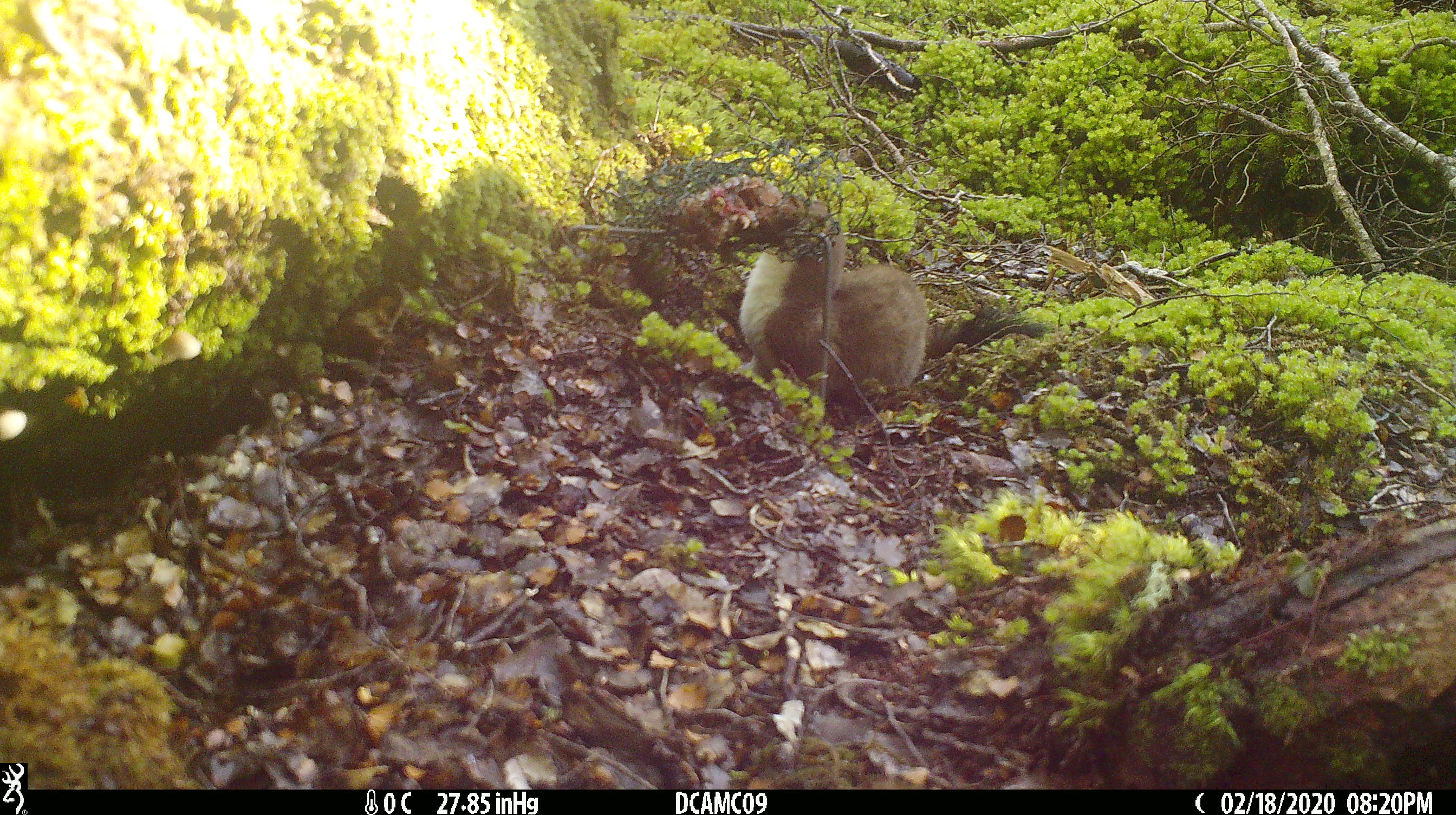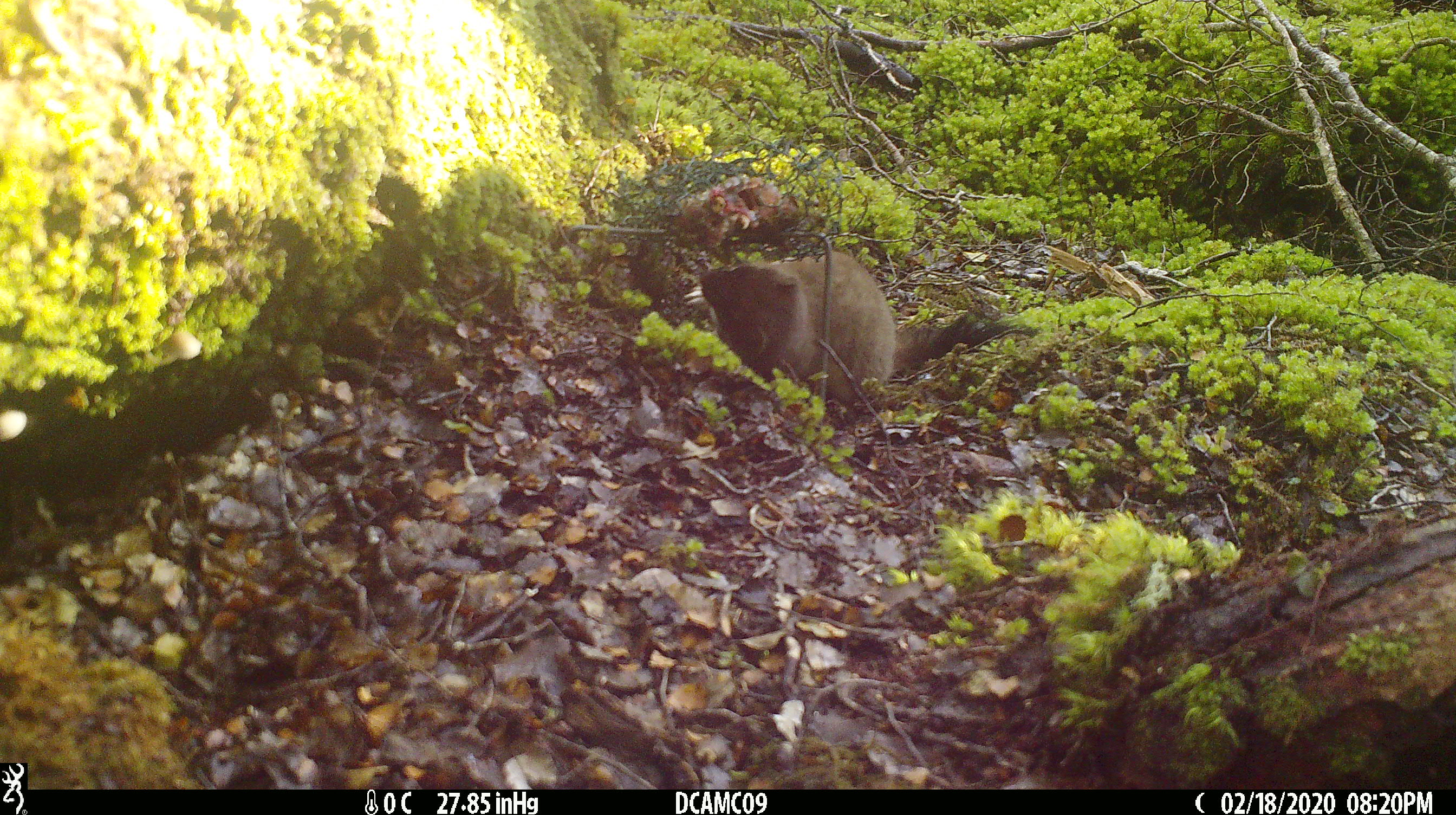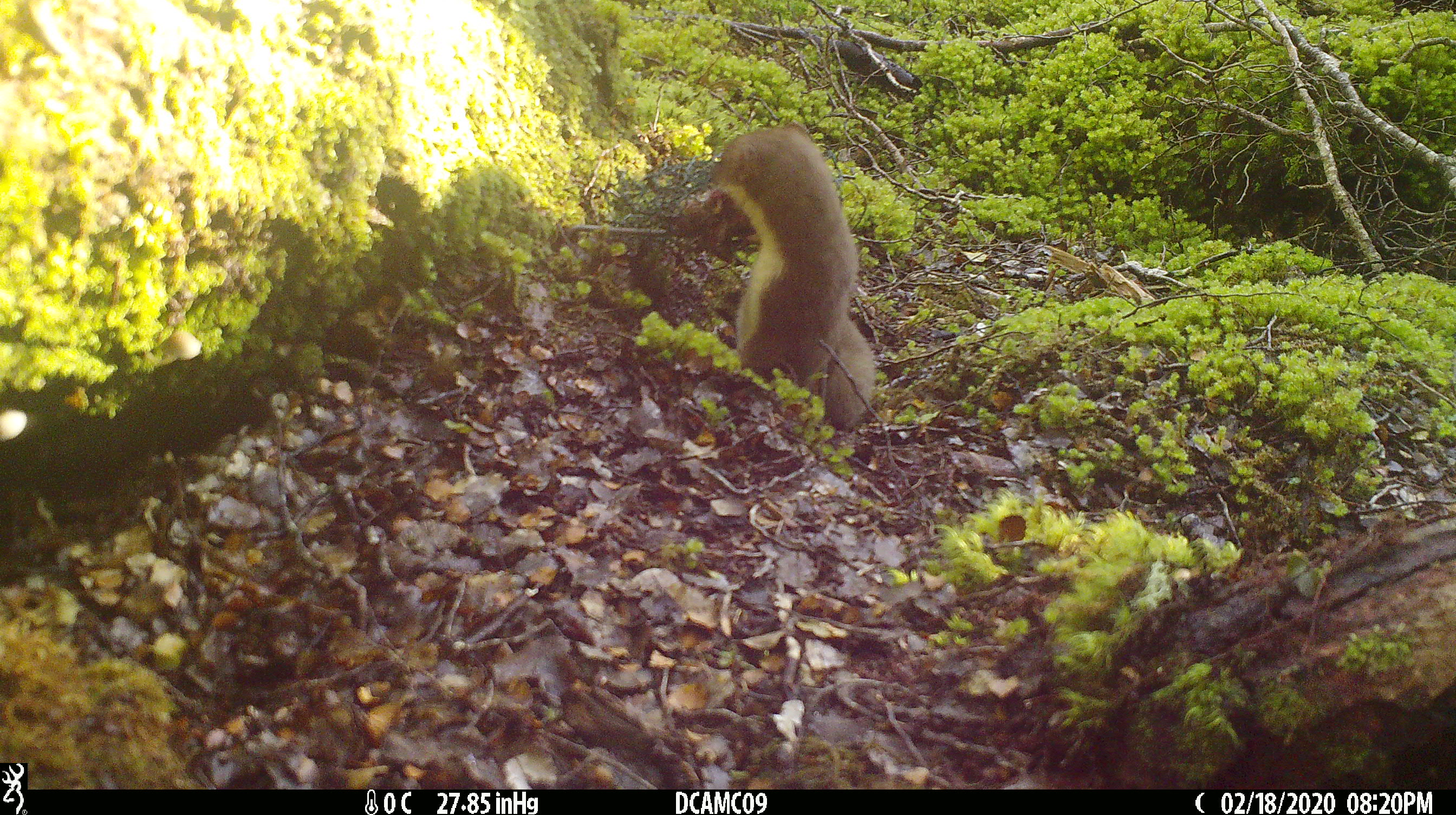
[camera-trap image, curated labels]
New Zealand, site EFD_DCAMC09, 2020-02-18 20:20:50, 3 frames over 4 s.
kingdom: Animalia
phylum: Chordata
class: Mammalia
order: Carnivora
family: Mustelidae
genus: Mustela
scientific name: Mustela erminea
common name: stoat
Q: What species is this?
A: Stoat (Mustela erminea).